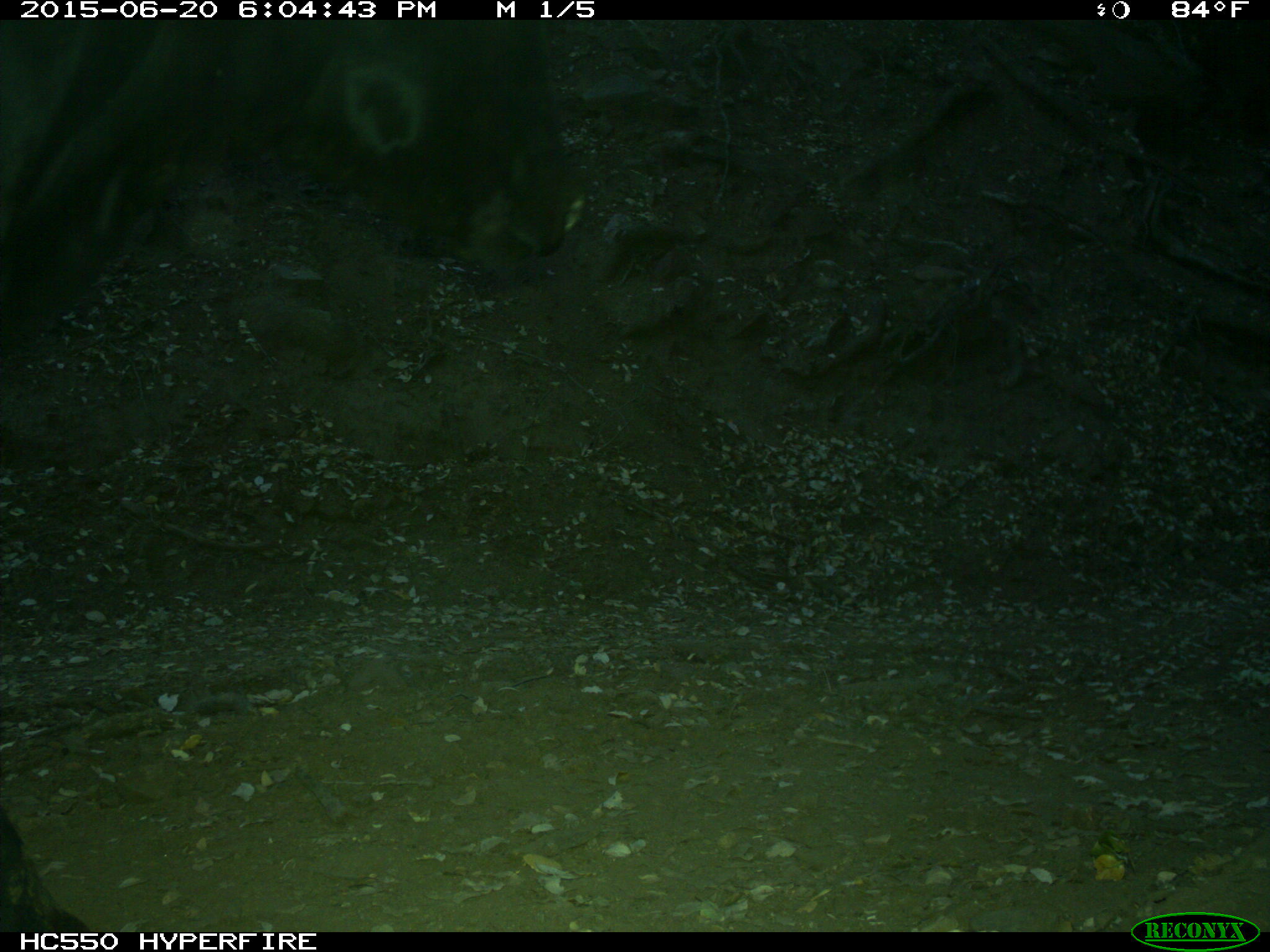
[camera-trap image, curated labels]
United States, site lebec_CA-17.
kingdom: Animalia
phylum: Chordata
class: Mammalia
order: Artiodactyla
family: Bovidae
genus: Bos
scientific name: Bos taurus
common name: domestic cow